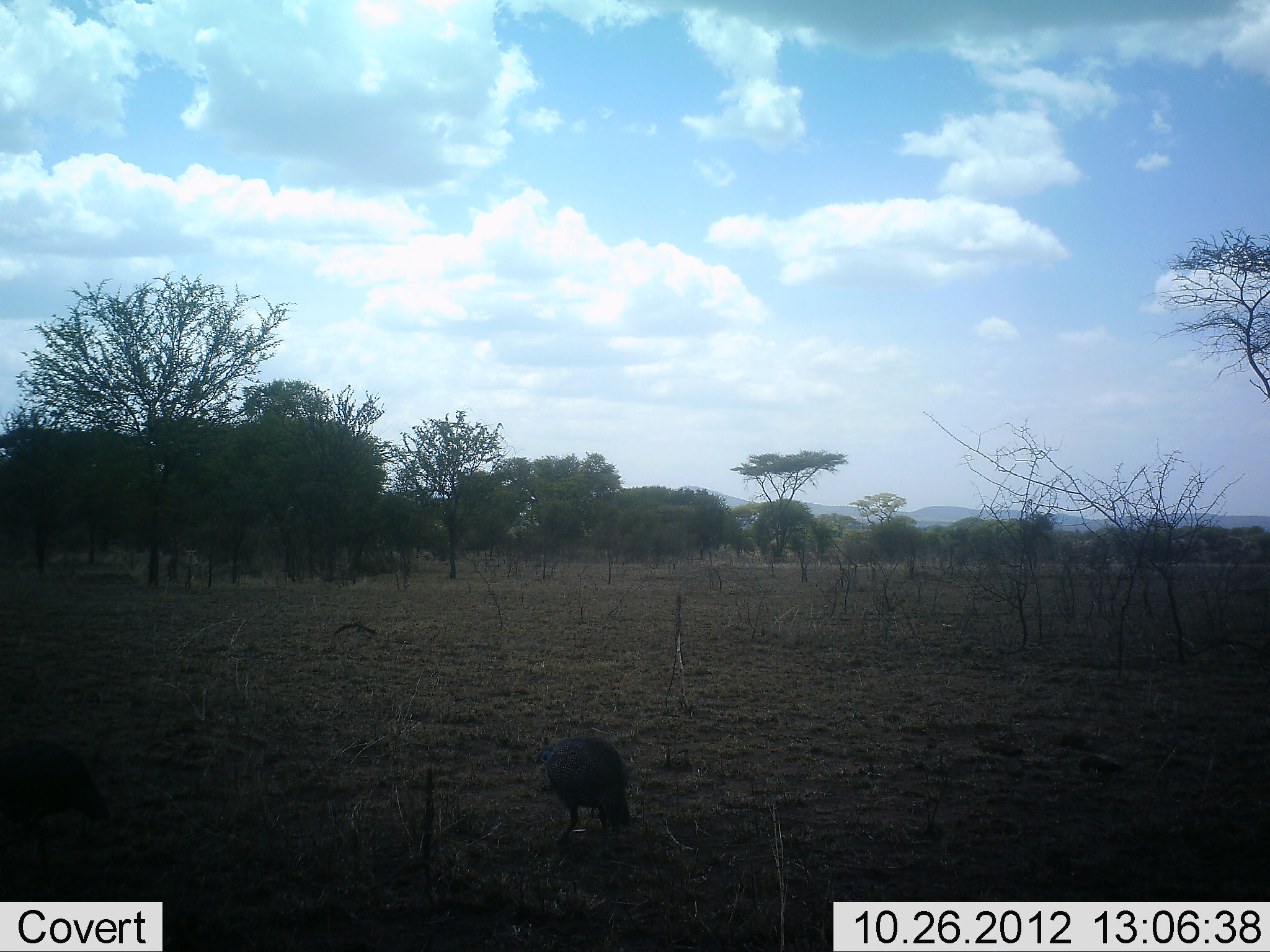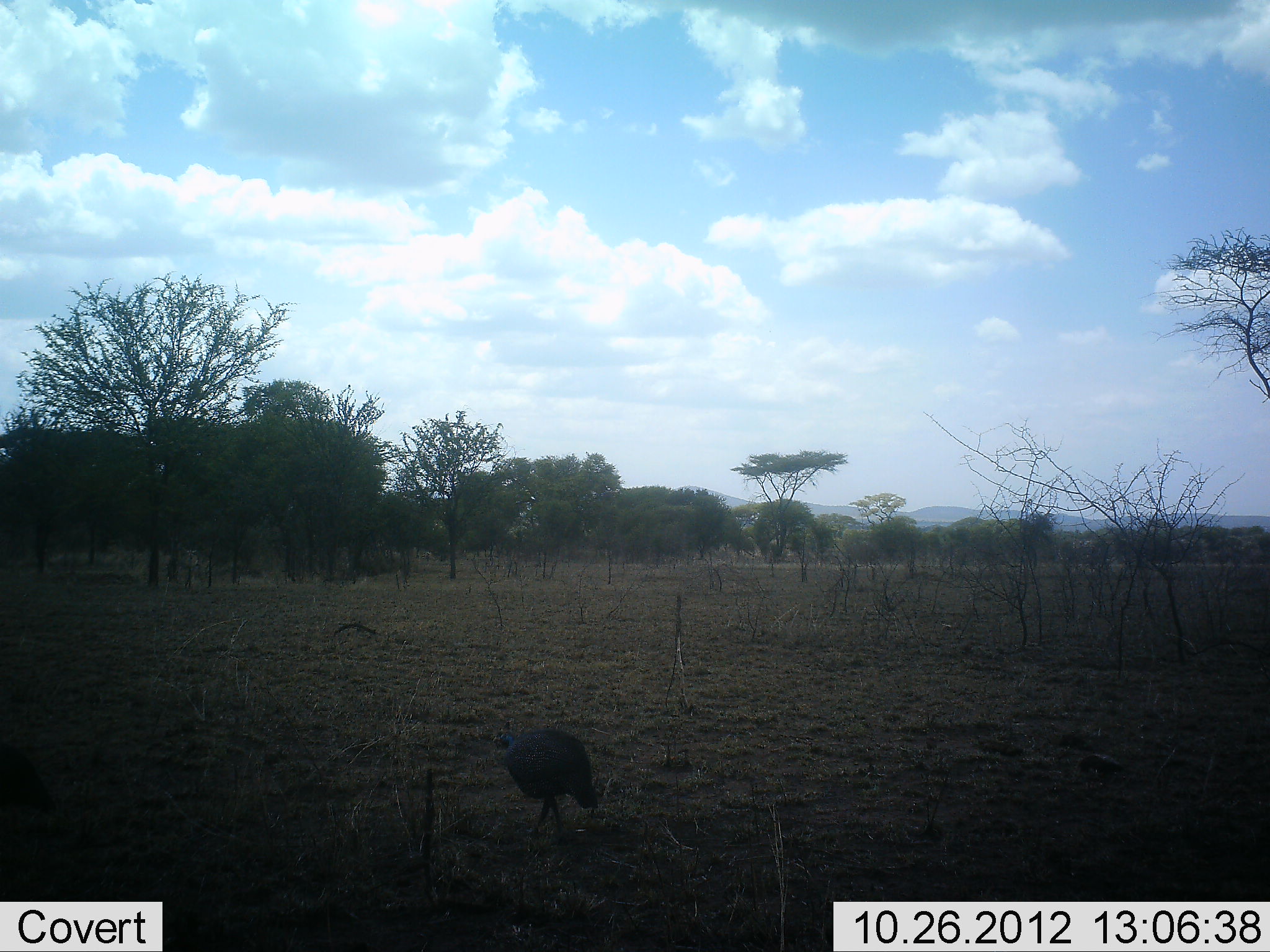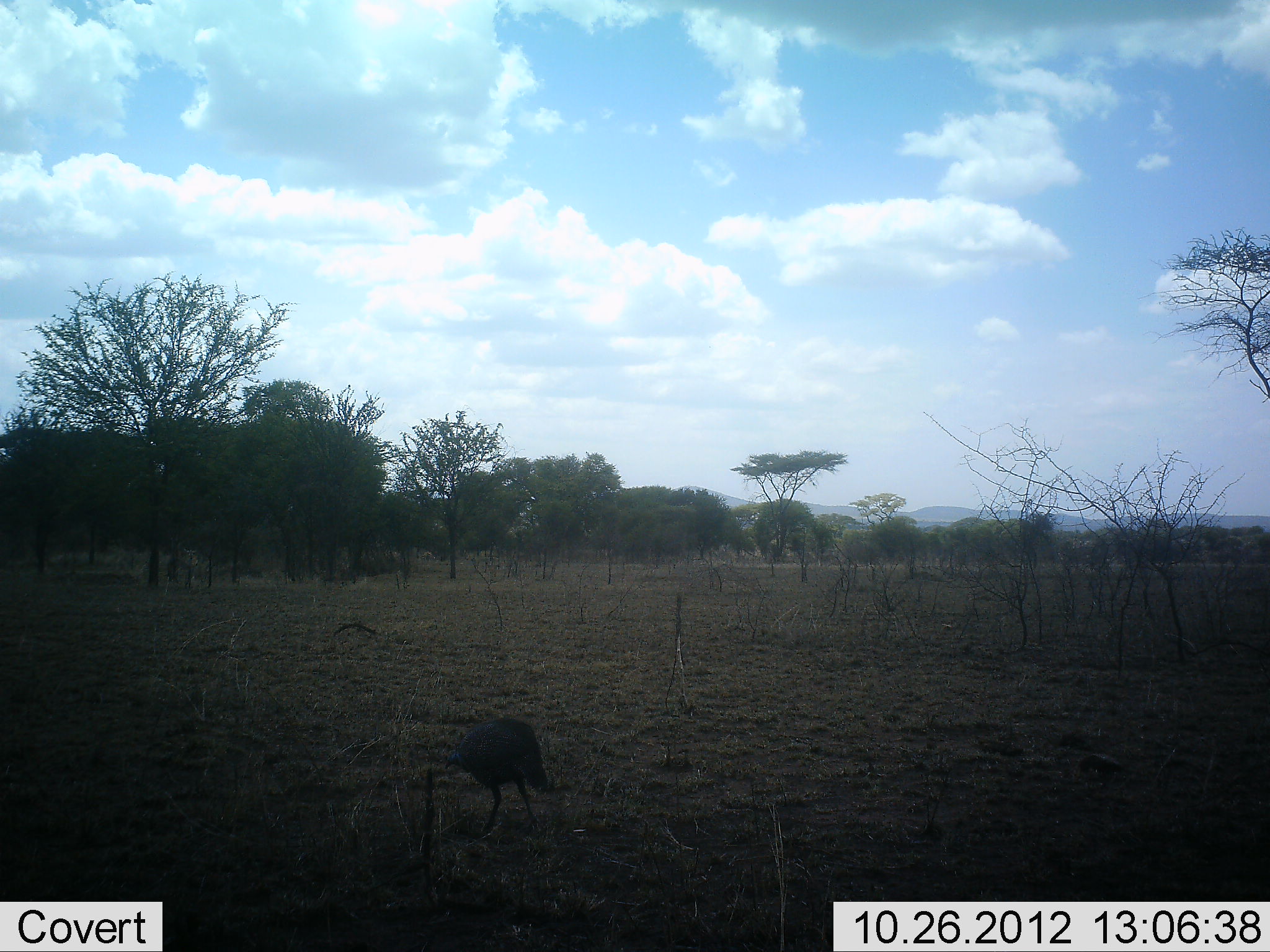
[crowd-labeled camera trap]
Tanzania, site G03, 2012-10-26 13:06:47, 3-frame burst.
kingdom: Animalia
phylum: Chordata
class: Aves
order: Galliformes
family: Numididae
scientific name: Numididae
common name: guinea fowl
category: guineafowl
Guineafowl (guinea fowl) (Numididae), count 2. Behavior (volunteer vote fractions): standing 20%, resting 0%, moving 100%, interacting 0%. Young present (vote fraction): 0%. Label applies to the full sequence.